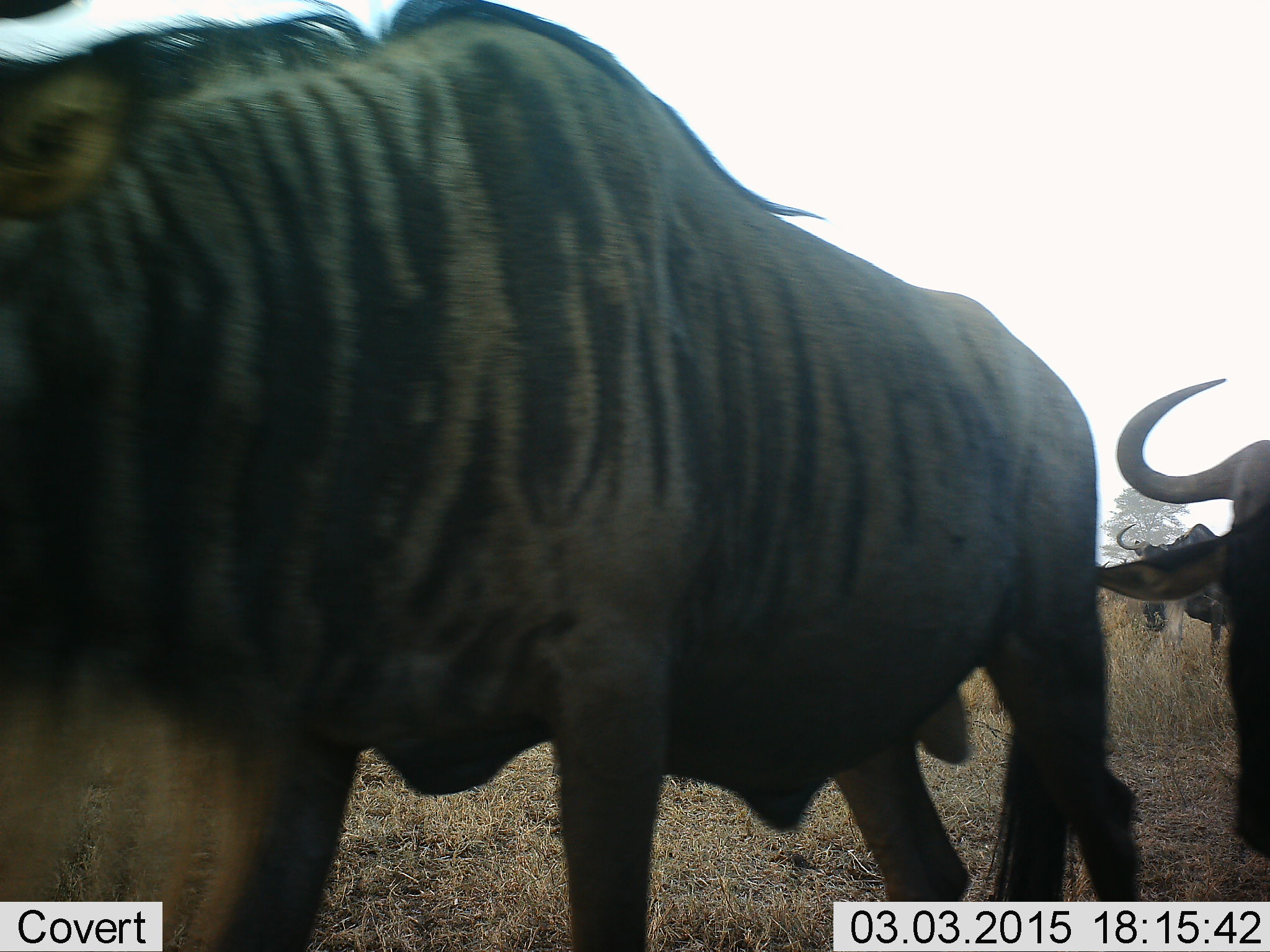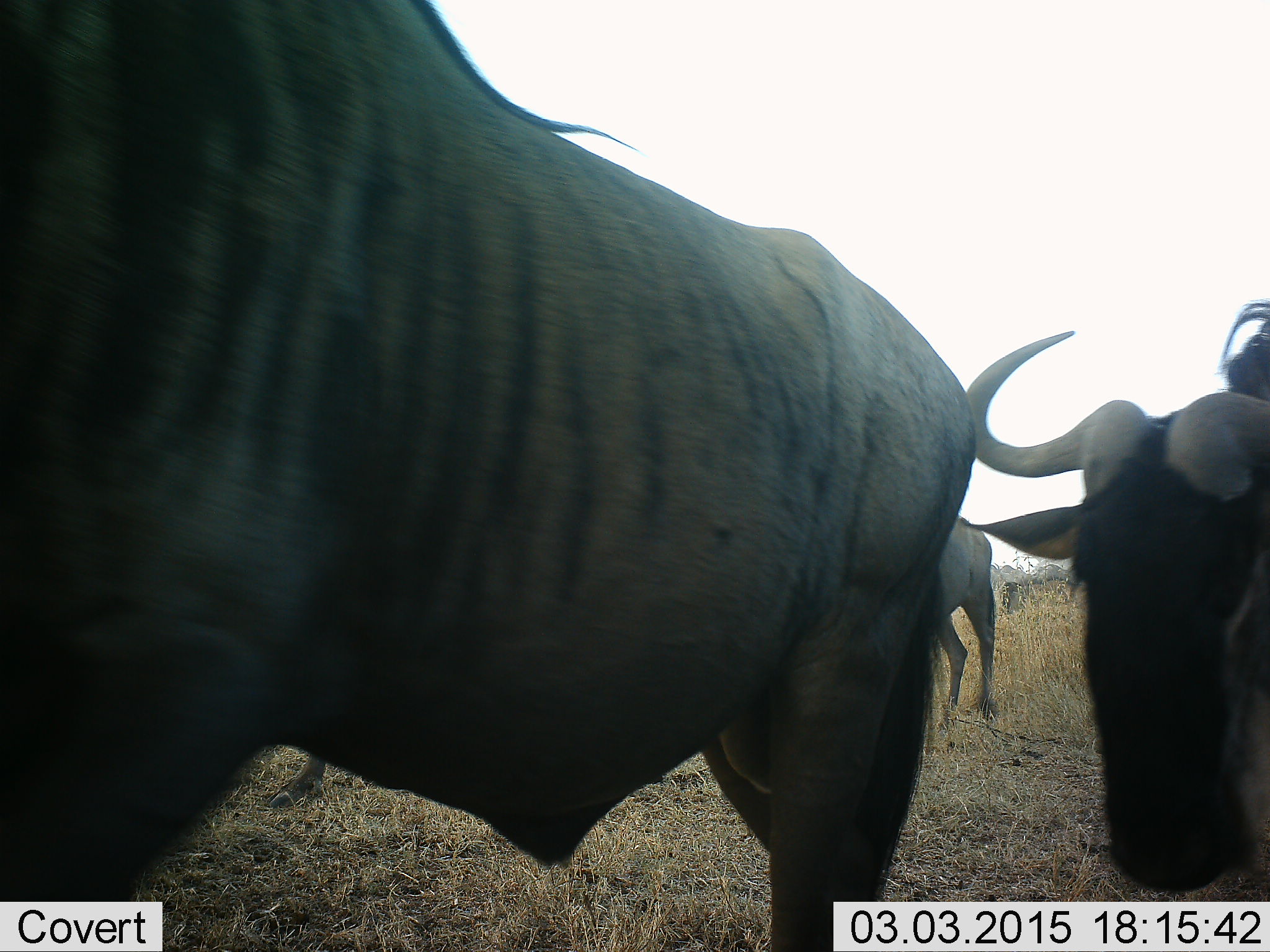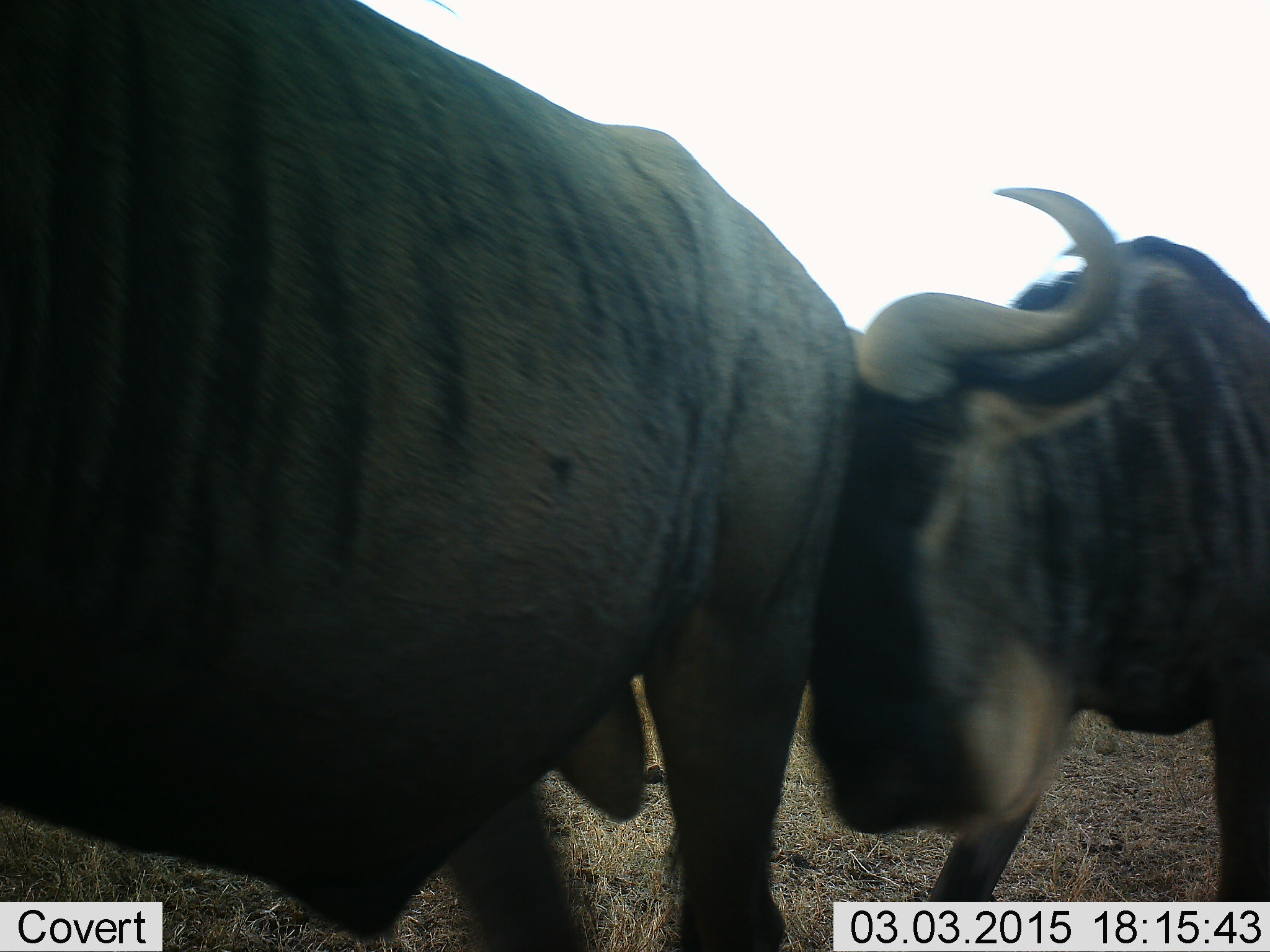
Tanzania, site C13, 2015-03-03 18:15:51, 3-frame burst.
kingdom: Animalia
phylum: Chordata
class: Mammalia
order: Artiodactyla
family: Bovidae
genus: Connochaetes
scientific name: Connochaetes taurinus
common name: blue wildebeest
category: wildebeest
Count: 4.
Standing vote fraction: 30%.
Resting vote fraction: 0%.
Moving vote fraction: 100%.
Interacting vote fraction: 10%.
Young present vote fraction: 10%.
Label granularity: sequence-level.